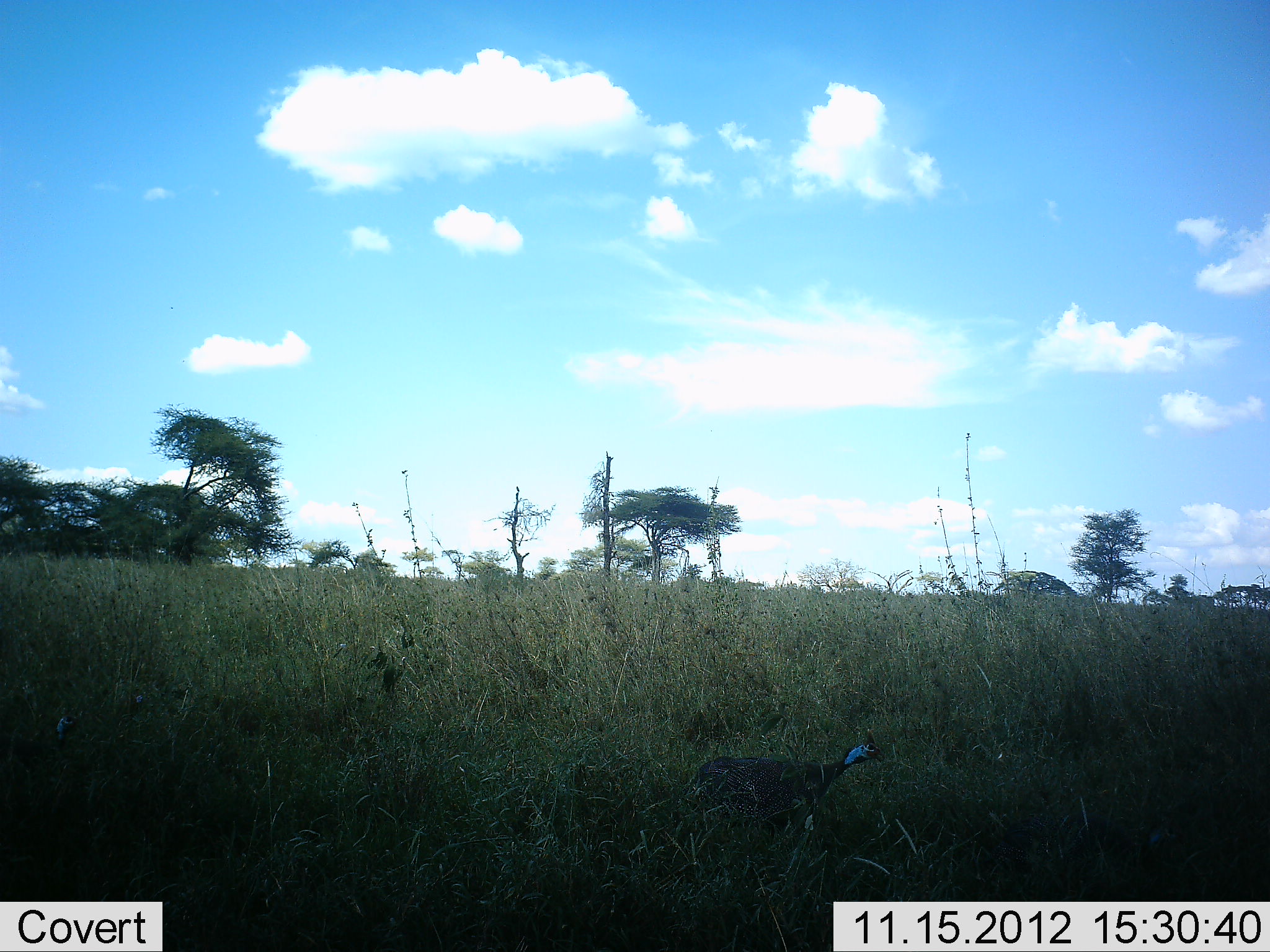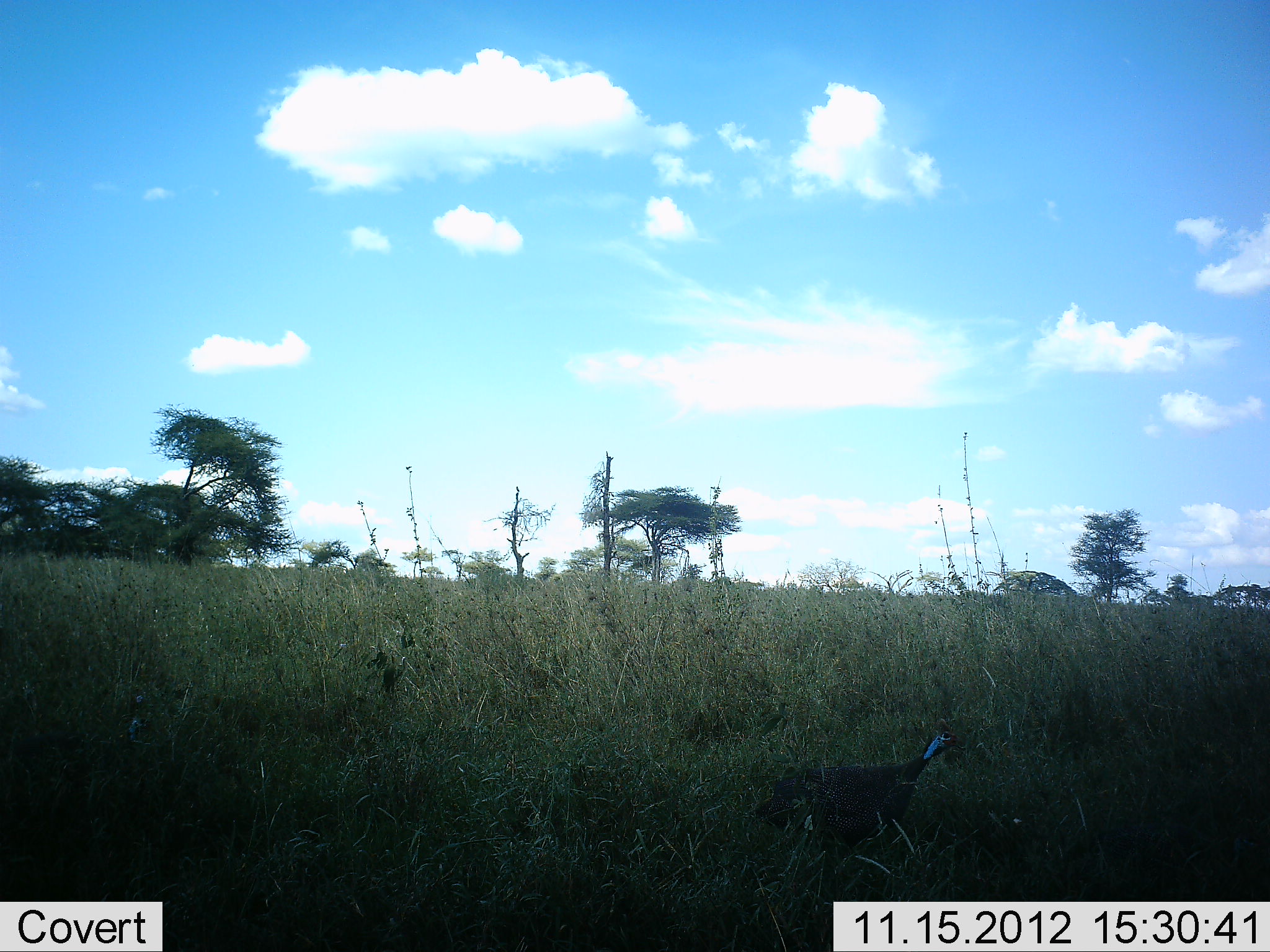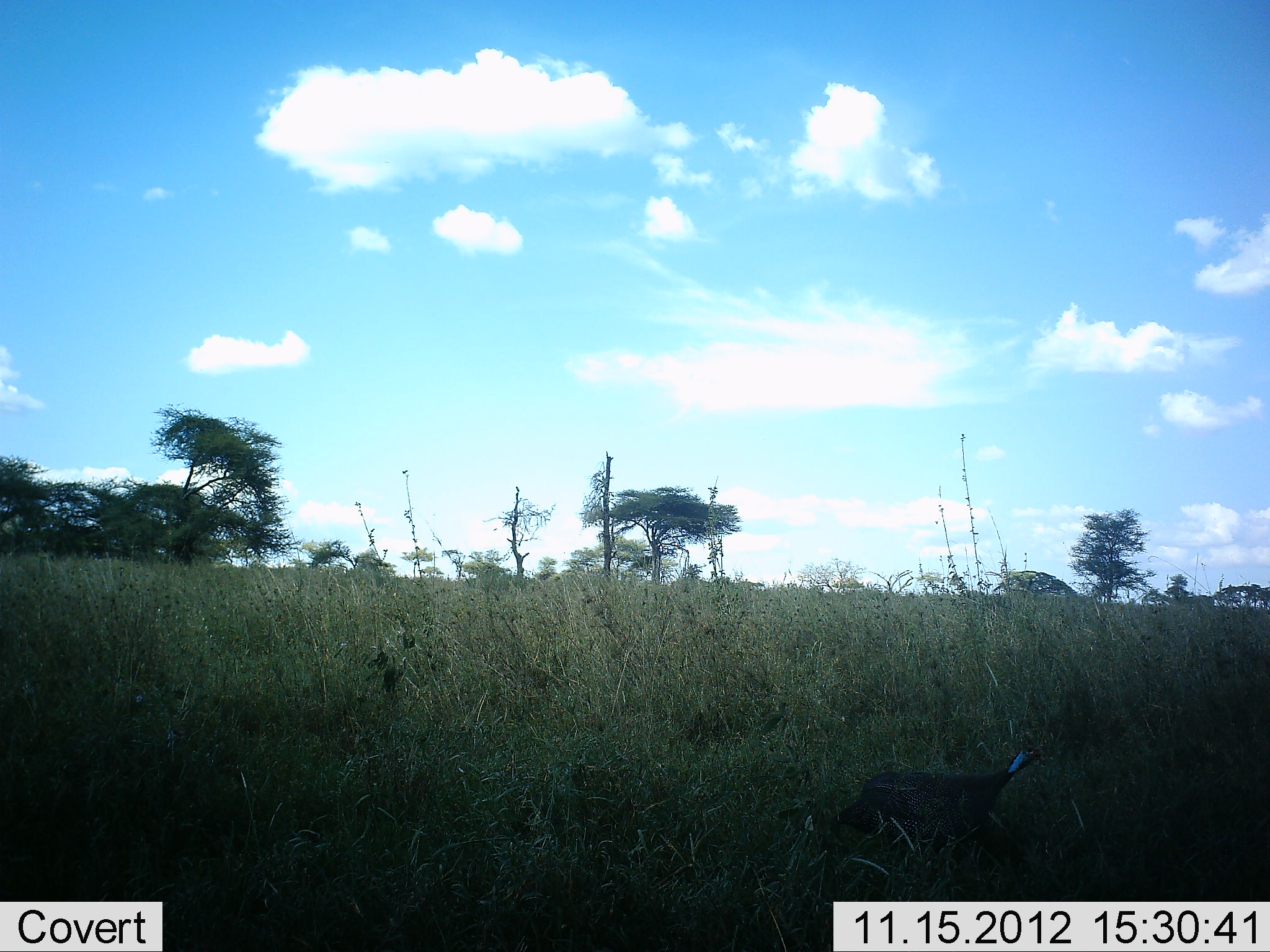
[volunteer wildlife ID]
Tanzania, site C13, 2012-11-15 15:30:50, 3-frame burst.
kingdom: Animalia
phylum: Chordata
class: Aves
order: Galliformes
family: Numididae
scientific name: Numididae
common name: guinea fowl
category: guineafowl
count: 2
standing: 0%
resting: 0%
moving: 100%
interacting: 0%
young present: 0%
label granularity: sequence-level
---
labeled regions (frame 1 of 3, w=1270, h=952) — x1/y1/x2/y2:
animal: 680/729/886/838; 8/706/81/761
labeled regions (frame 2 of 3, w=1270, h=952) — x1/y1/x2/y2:
animal: 750/726/960/876; 107/719/149/745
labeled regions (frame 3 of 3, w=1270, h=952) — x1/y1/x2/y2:
animal: 837/743/1052/863; 126/726/185/756